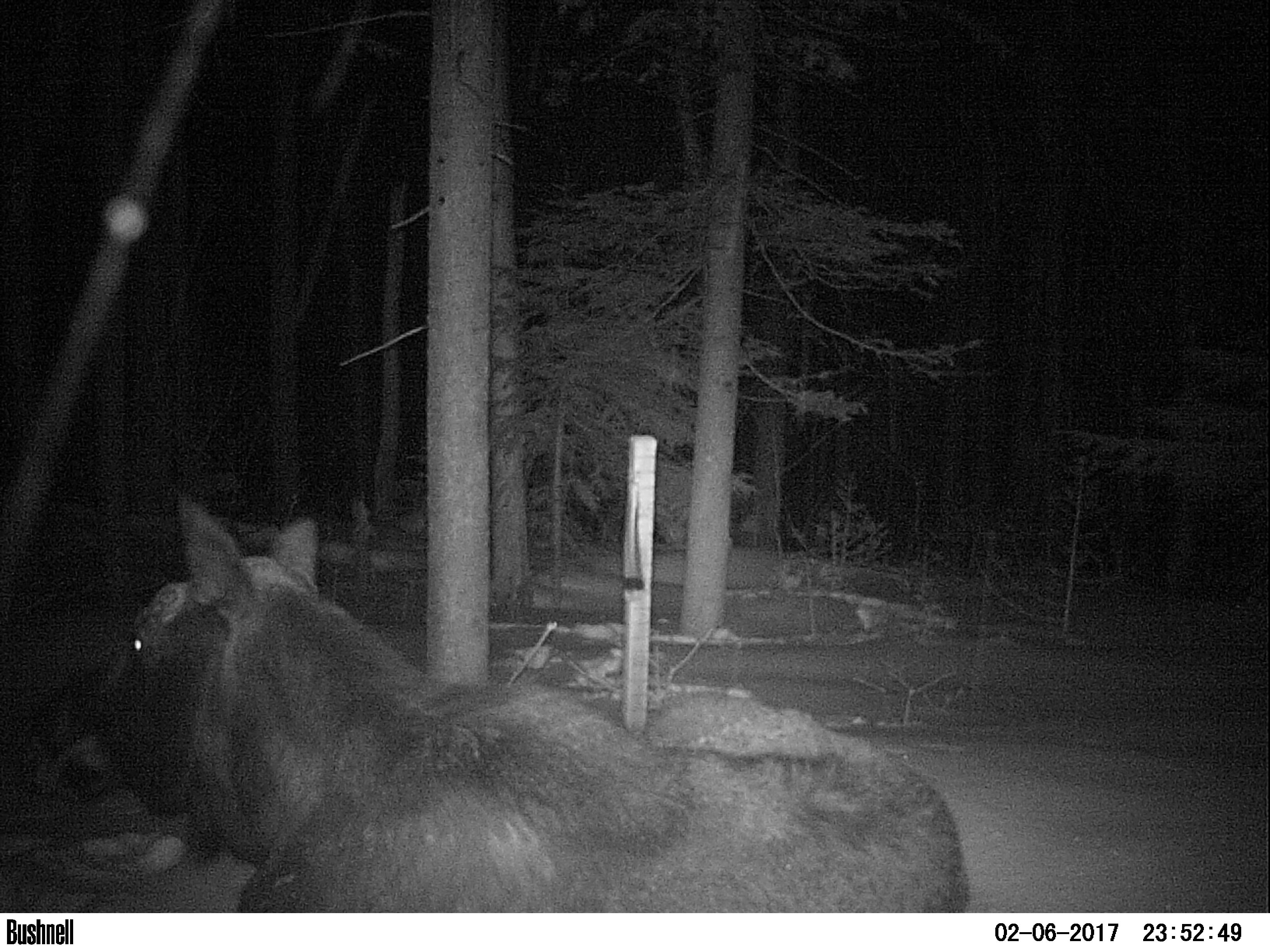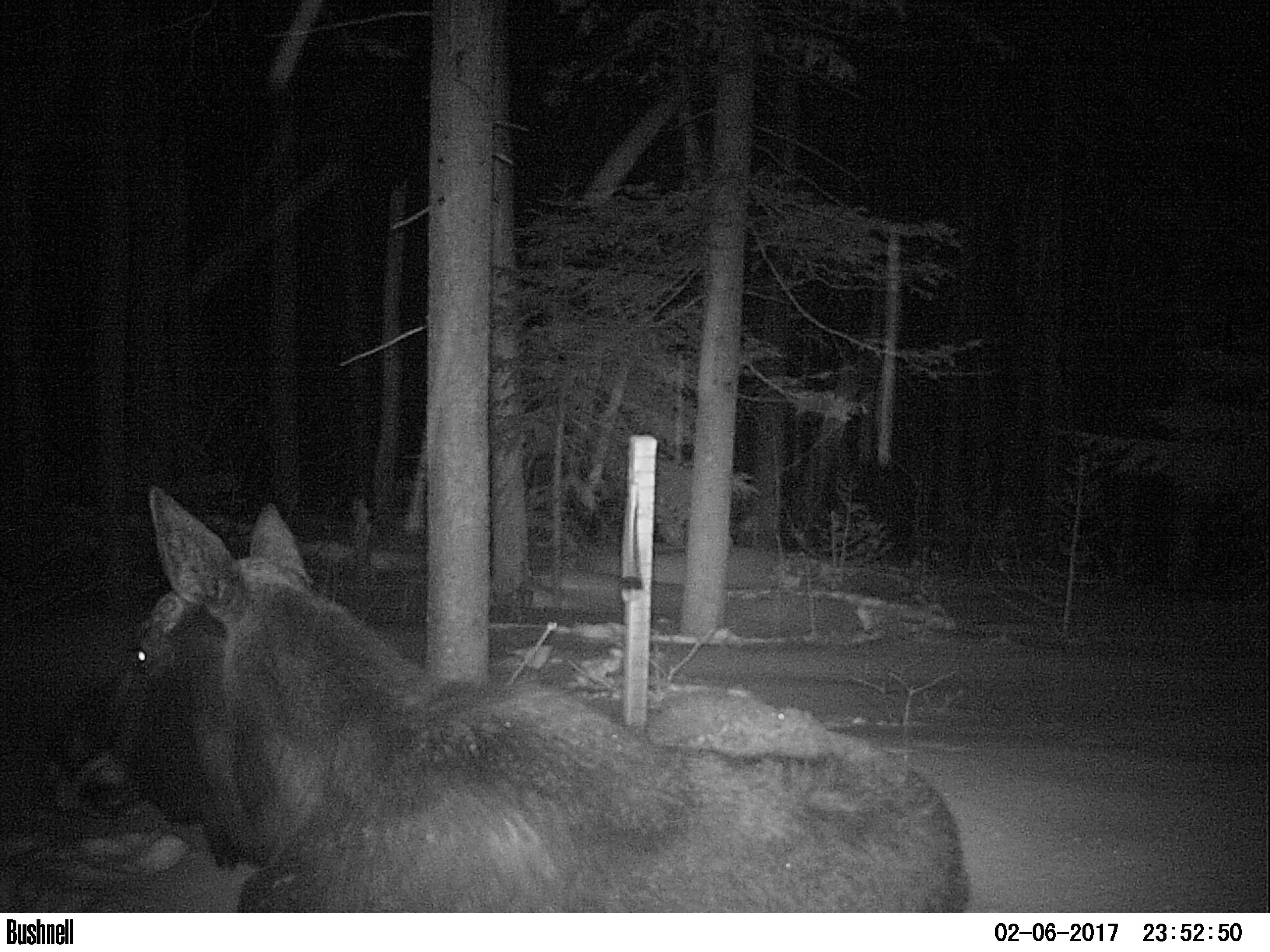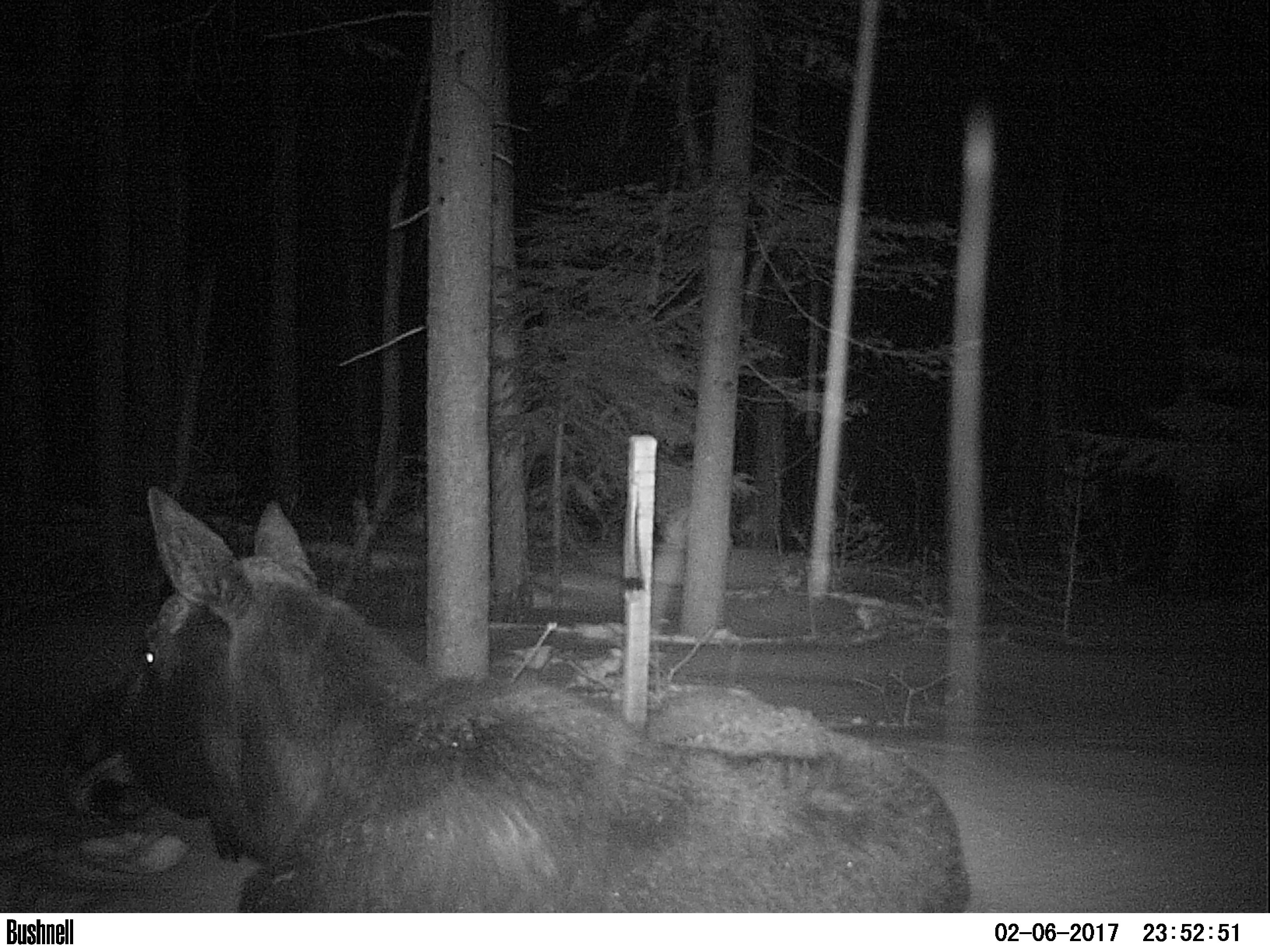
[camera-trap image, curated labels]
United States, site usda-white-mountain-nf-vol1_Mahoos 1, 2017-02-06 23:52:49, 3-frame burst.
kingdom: Animalia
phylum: Chordata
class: Mammalia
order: Artiodactyla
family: Cervidae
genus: Alces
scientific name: Alces alces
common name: moose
Moose (Alces alces).